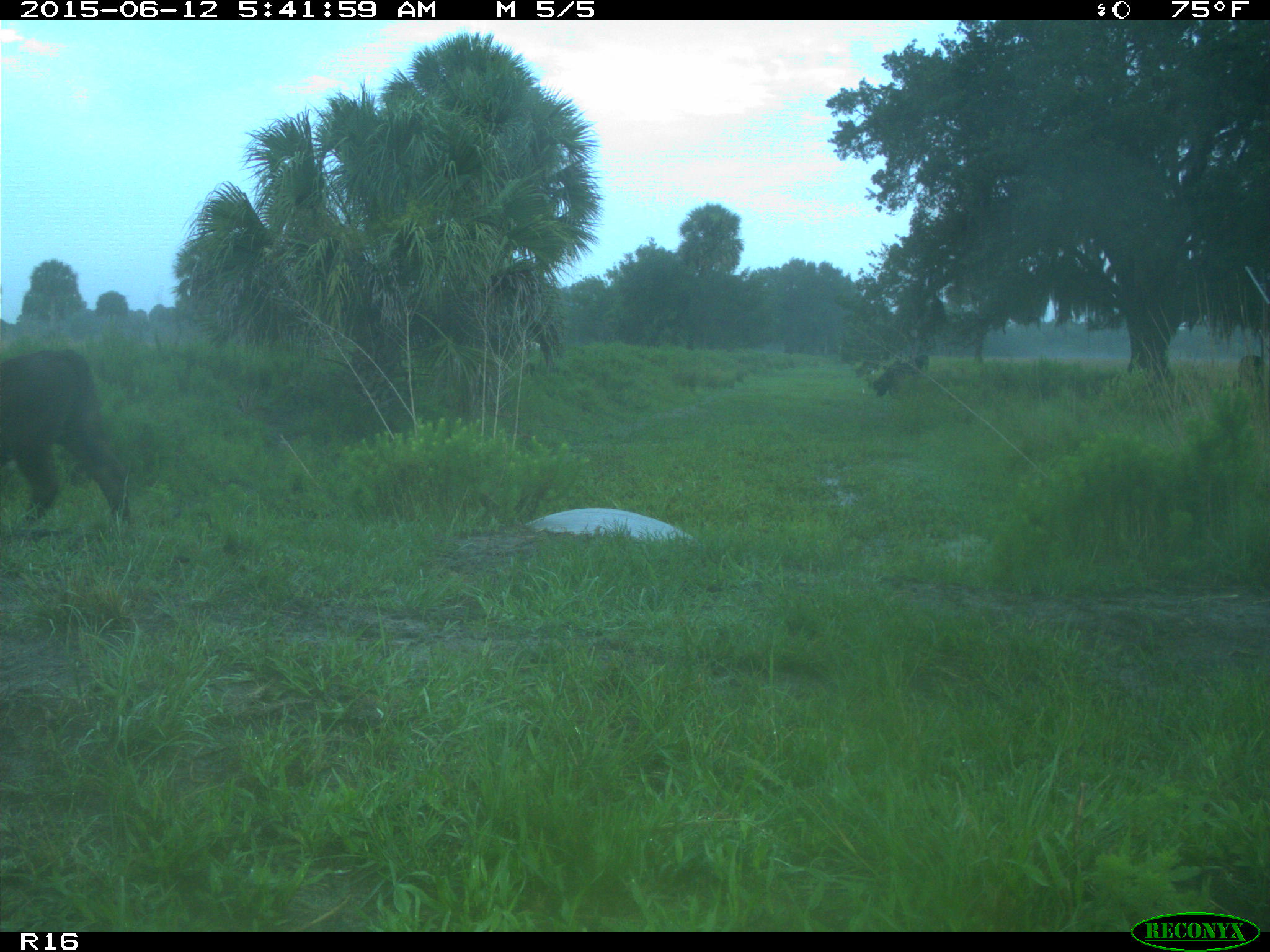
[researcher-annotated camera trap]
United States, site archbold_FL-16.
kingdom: Animalia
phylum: Chordata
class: Mammalia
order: Artiodactyla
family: Bovidae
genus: Bos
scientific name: Bos taurus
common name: domestic cow